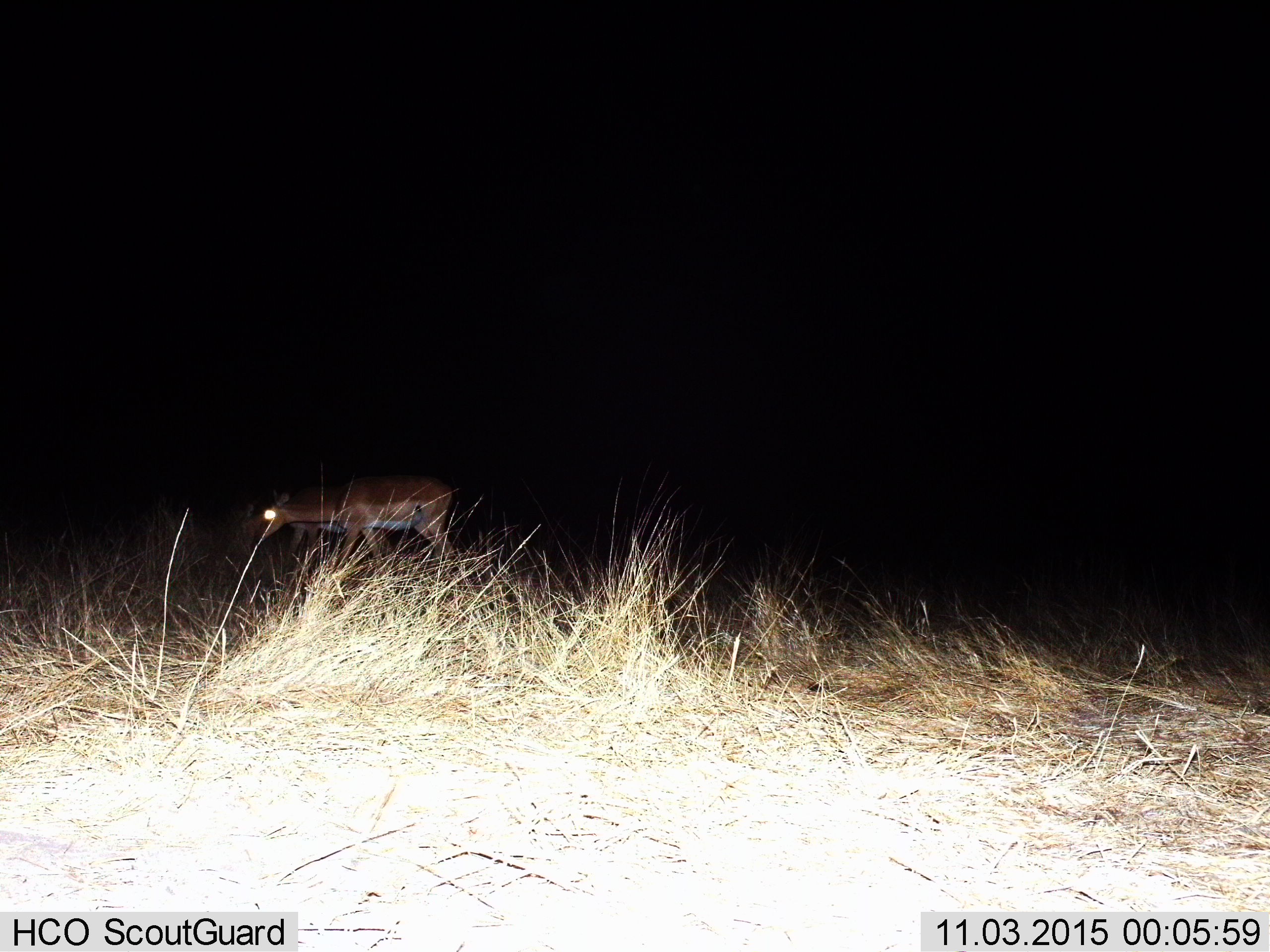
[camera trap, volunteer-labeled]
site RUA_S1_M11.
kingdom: Animalia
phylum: Chordata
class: Mammalia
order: Artiodactyla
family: Bovidae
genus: Aepyceros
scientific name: Aepyceros melampus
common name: impala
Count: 2.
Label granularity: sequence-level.